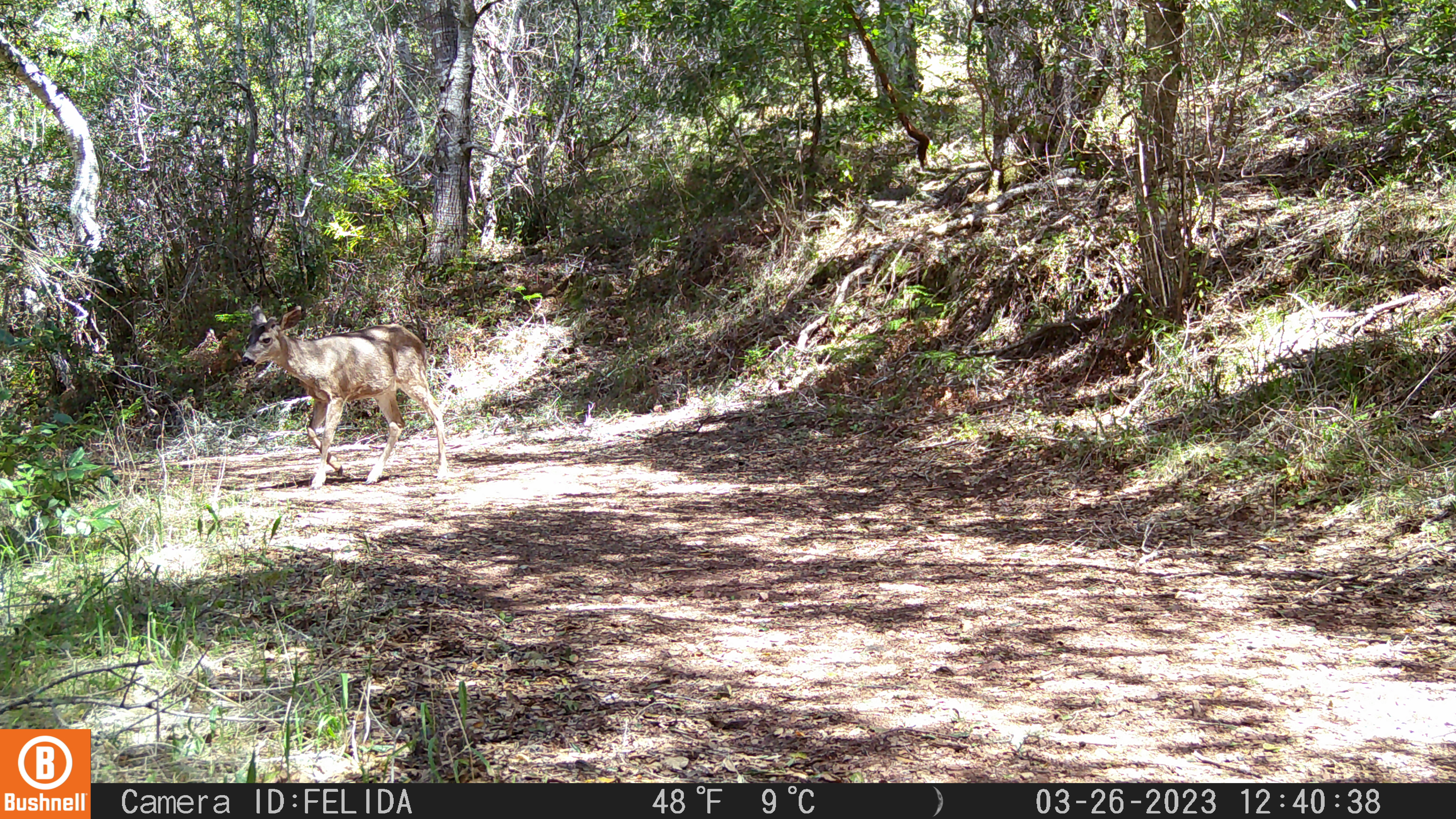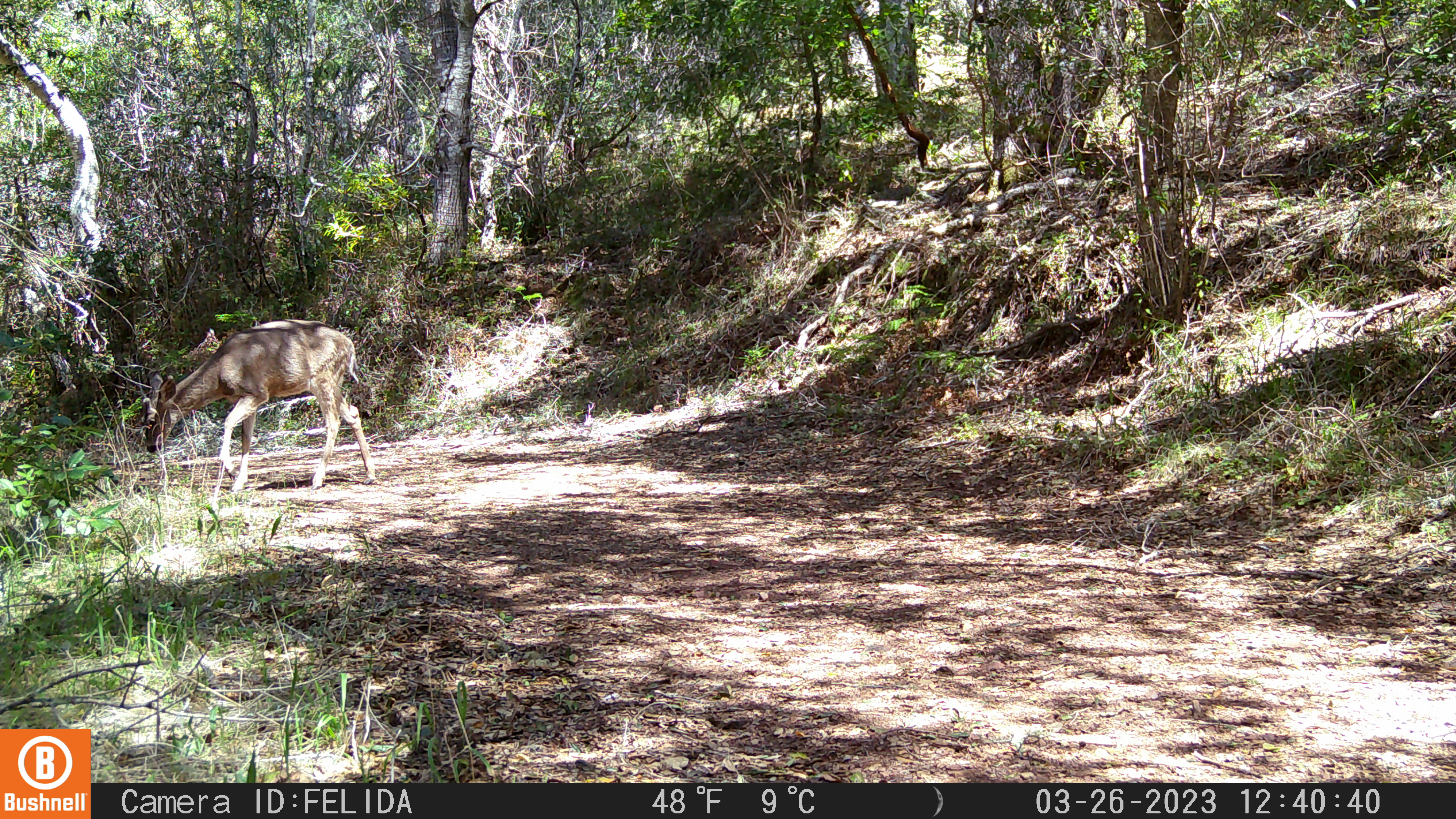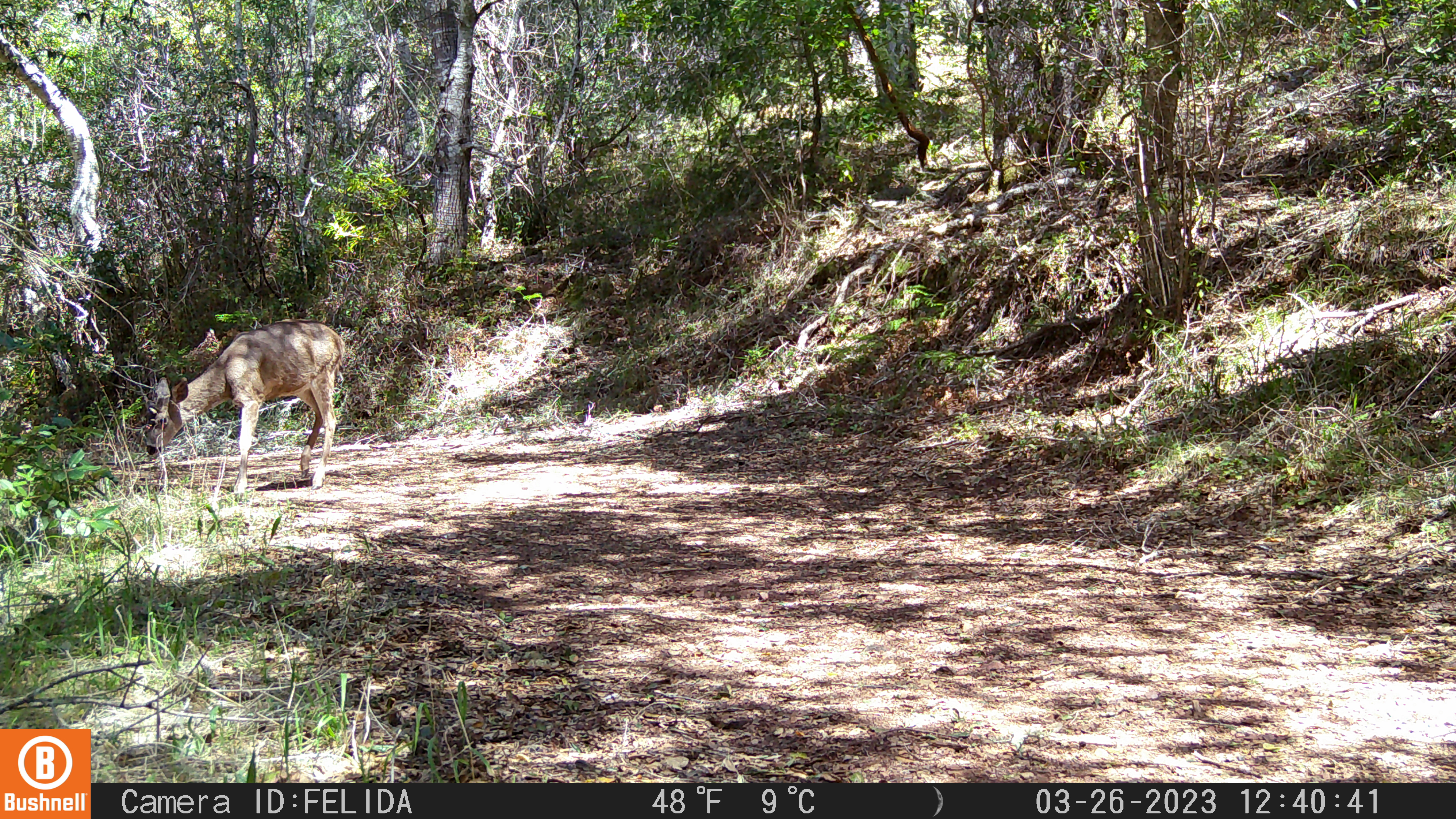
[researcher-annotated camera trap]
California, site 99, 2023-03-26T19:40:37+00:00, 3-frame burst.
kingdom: Animalia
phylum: Chordata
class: Mammalia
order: Artiodactyla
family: Cervidae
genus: Odocoileus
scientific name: Odocoileus hemionus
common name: mule deer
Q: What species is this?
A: Mule deer (Odocoileus hemionus).